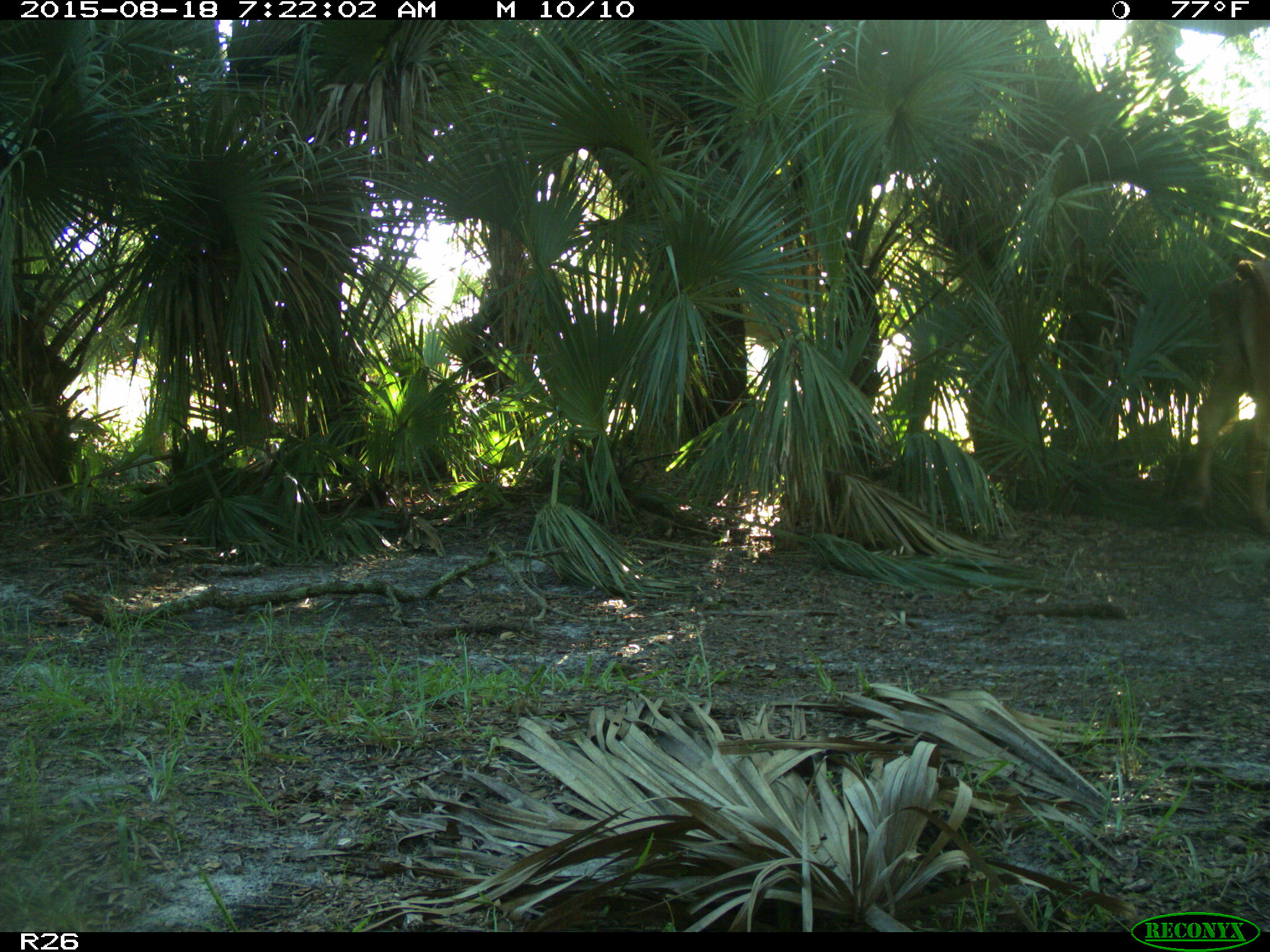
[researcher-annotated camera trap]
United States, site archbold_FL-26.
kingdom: Animalia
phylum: Chordata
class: Mammalia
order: Artiodactyla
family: Bovidae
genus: Bos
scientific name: Bos taurus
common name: domestic cow